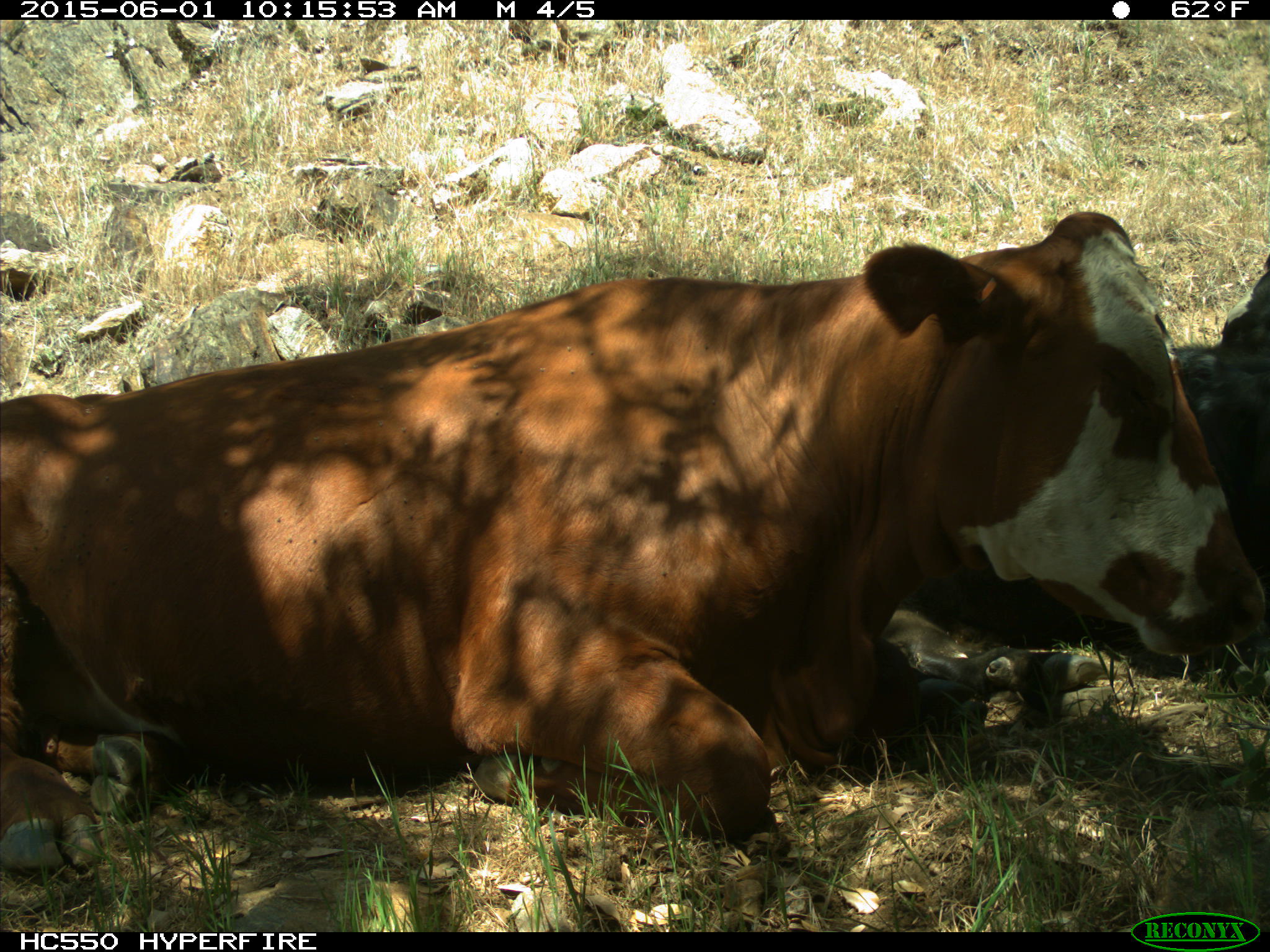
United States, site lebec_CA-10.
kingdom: Animalia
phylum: Chordata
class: Mammalia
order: Artiodactyla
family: Bovidae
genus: Bos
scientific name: Bos taurus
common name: domestic cow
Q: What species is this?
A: Bos taurus (domestic cow).